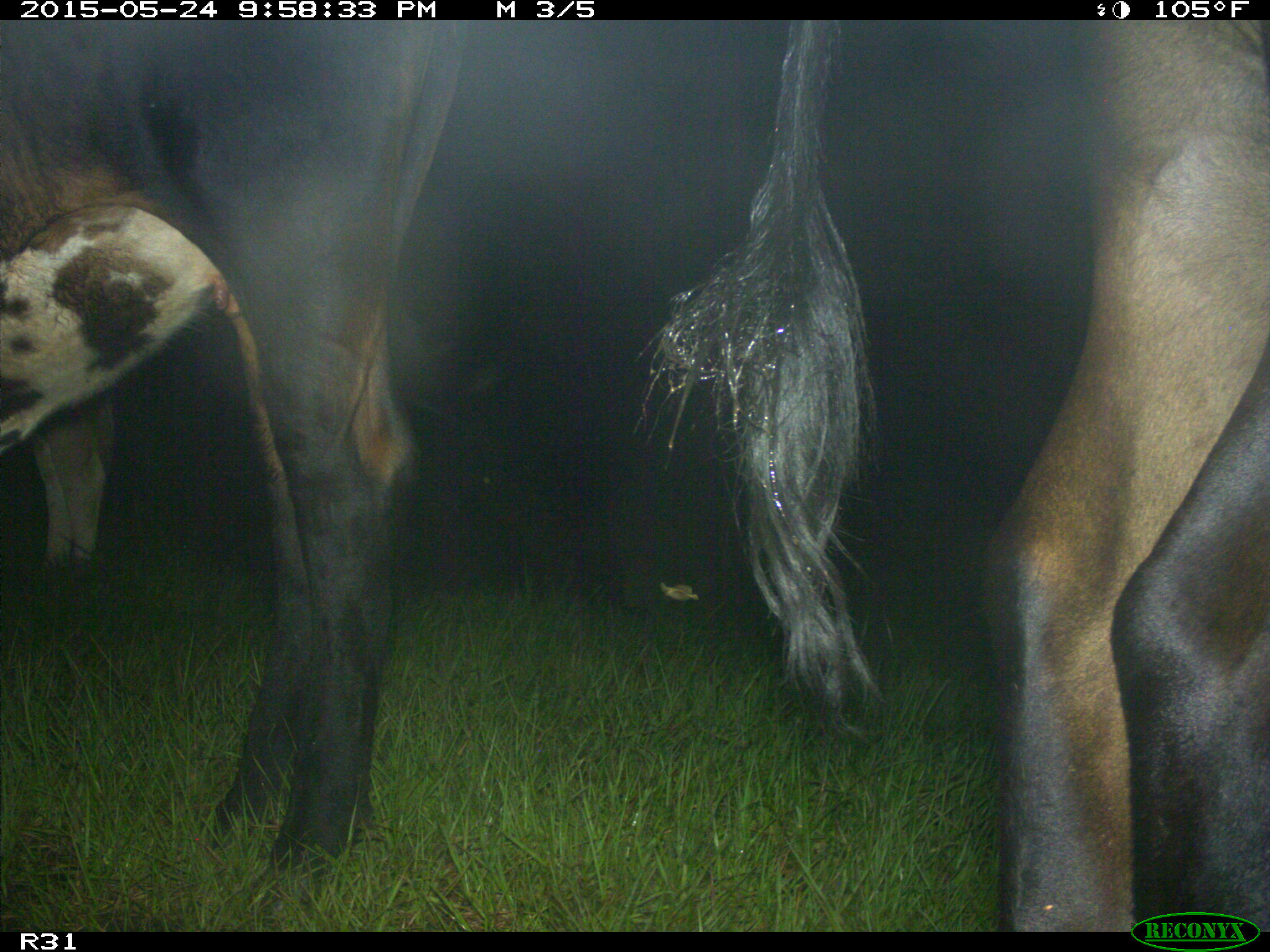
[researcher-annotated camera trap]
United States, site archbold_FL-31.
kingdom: Animalia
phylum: Chordata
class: Mammalia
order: Artiodactyla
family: Bovidae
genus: Bos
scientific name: Bos taurus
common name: domestic cow